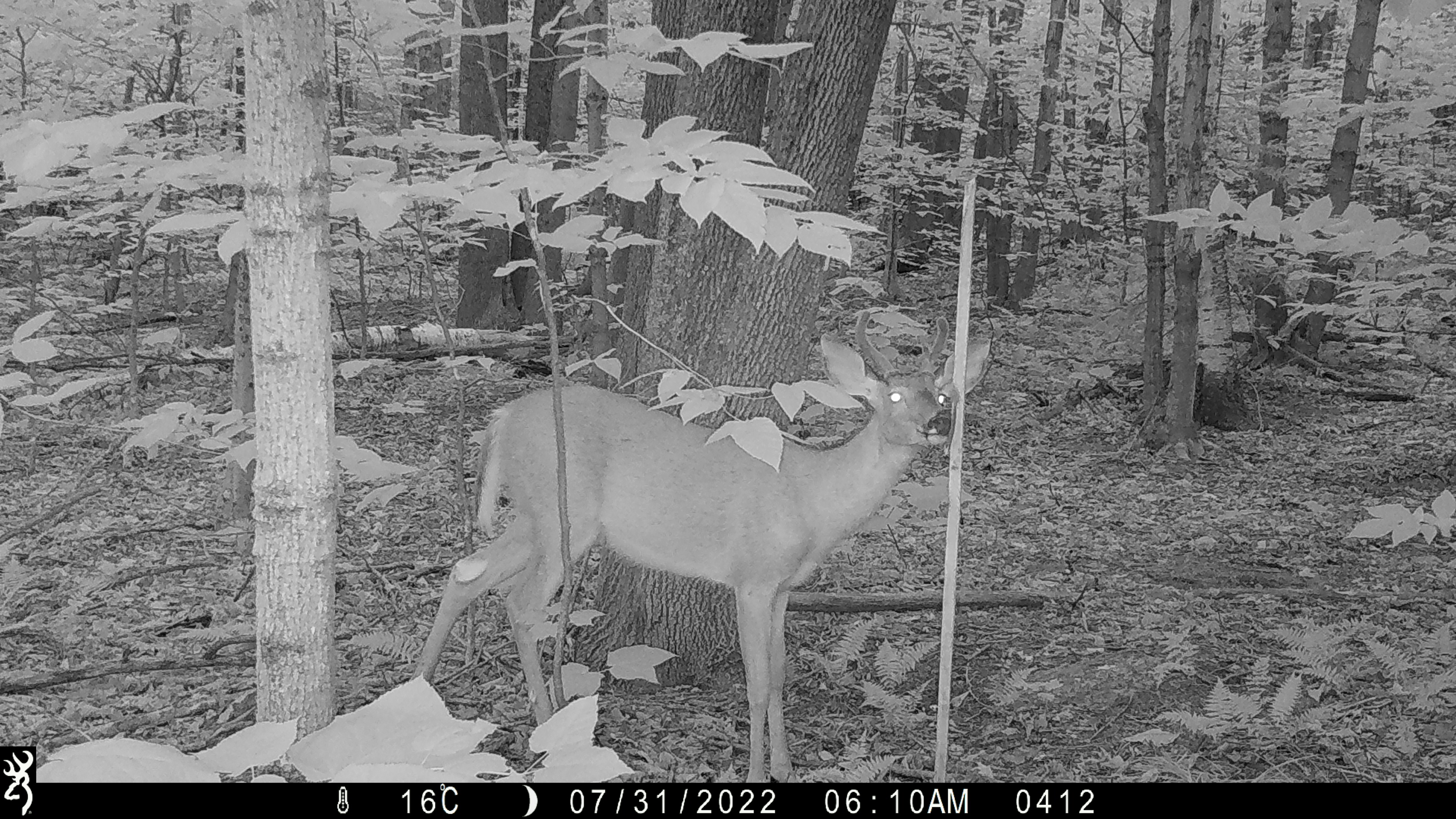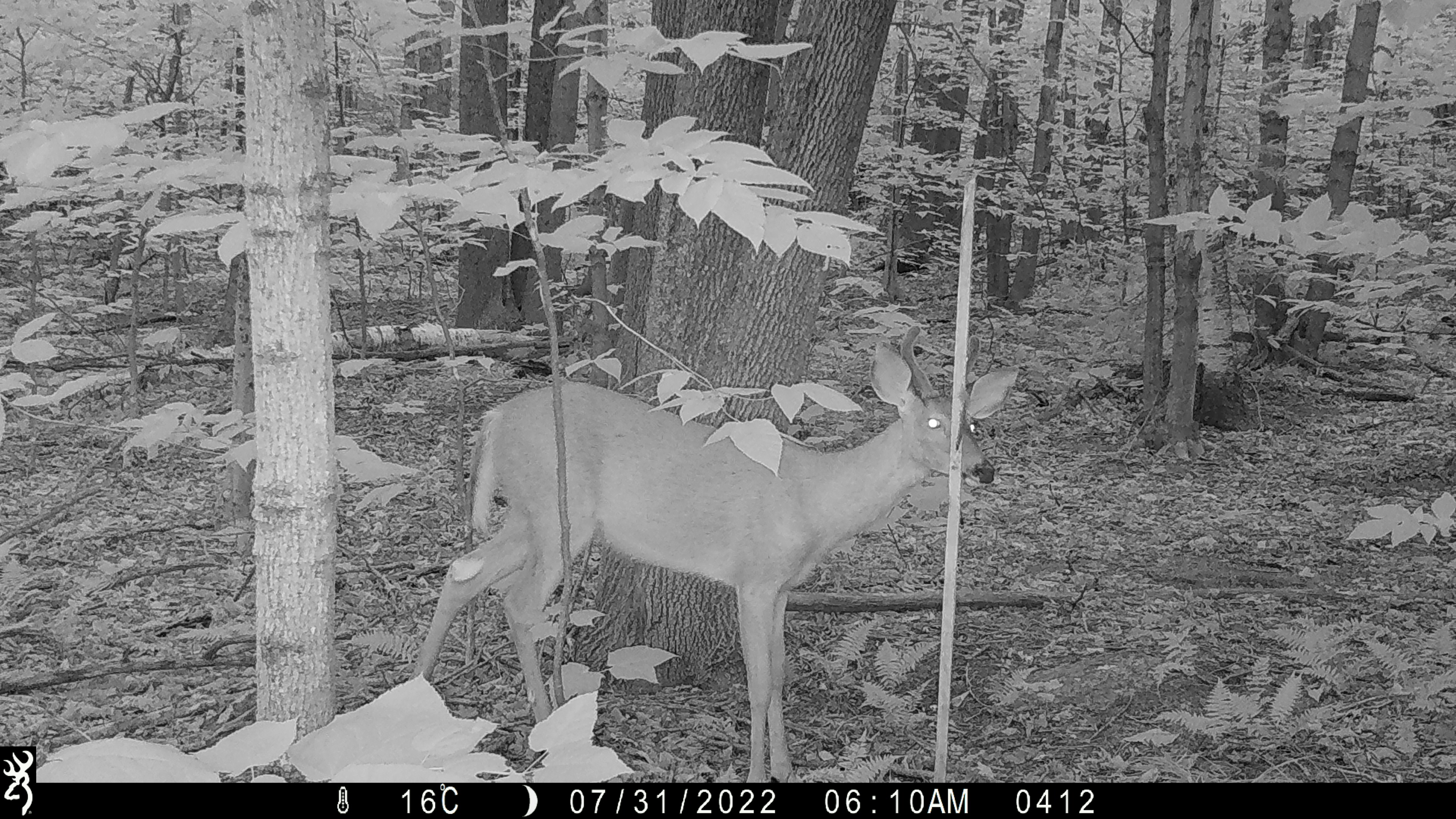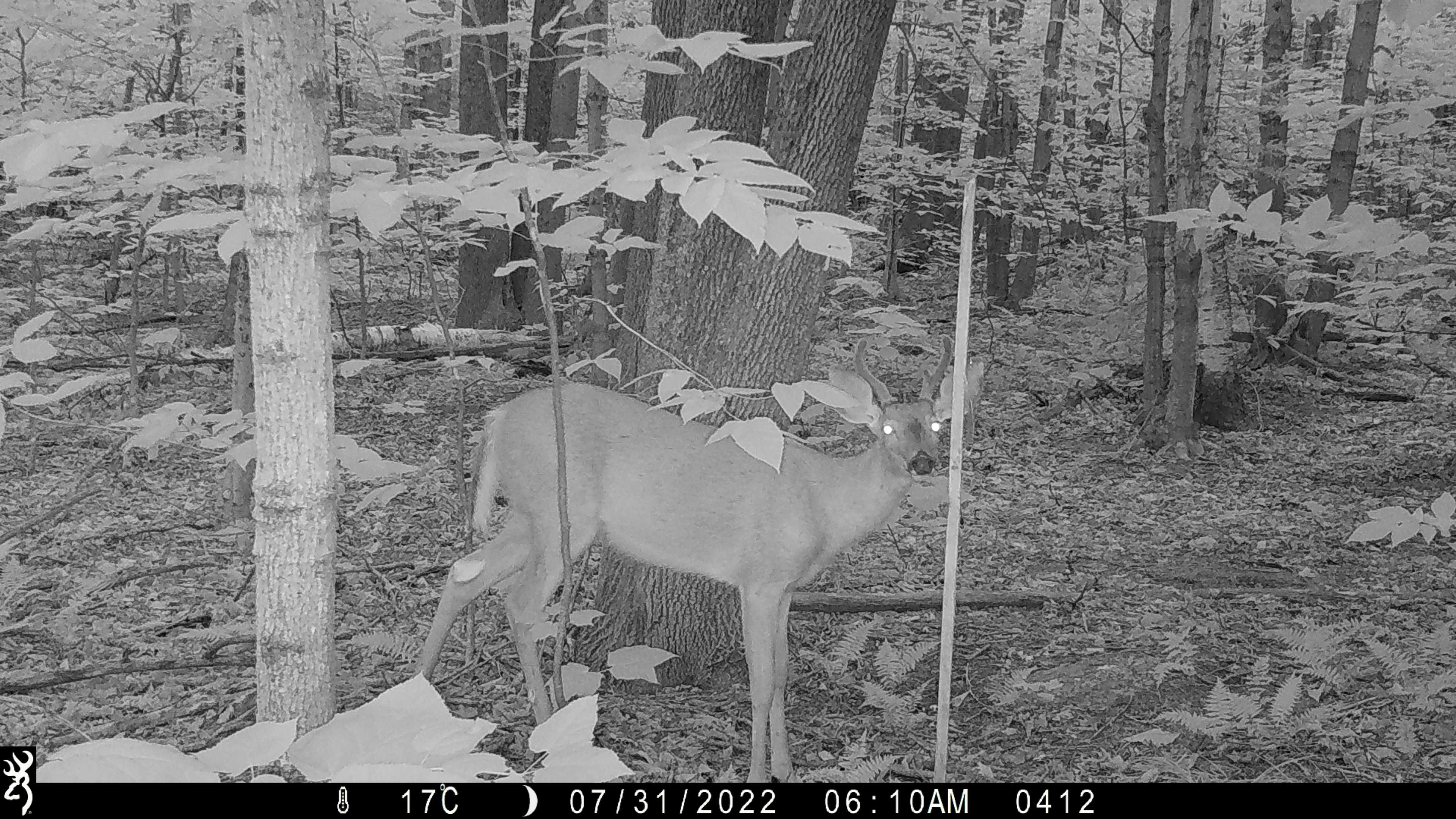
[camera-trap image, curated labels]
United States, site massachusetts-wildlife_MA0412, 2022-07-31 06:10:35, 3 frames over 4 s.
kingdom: Animalia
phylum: Chordata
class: Mammalia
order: Artiodactyla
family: Cervidae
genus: Odocoileus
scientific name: Odocoileus virginianus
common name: white-tailed deer